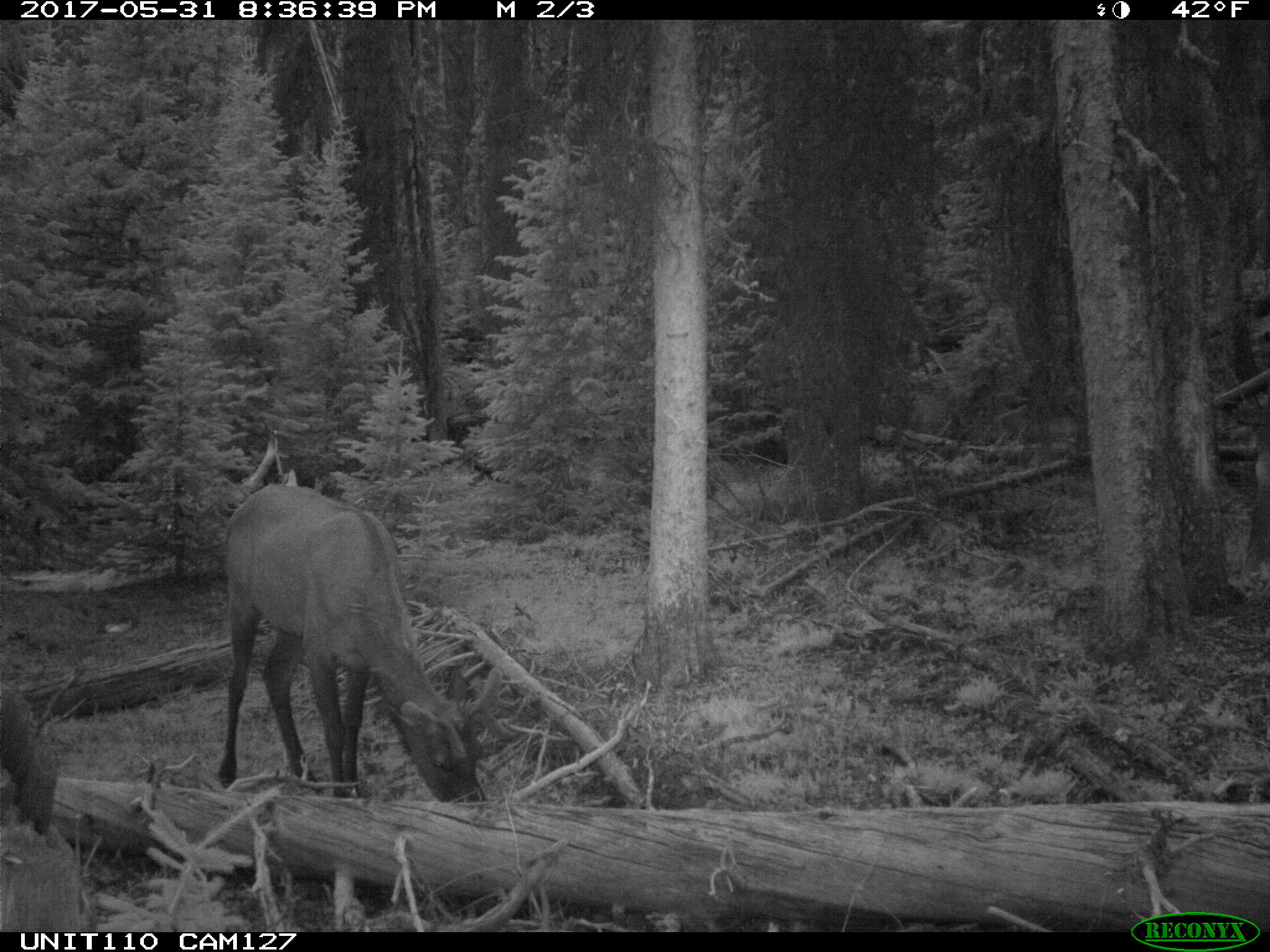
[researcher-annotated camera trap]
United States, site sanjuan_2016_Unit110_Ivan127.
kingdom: Animalia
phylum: Chordata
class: Mammalia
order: Artiodactyla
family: Cervidae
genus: Cervus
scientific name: Cervus elaphus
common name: red deer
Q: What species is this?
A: Cervus elaphus (red deer).